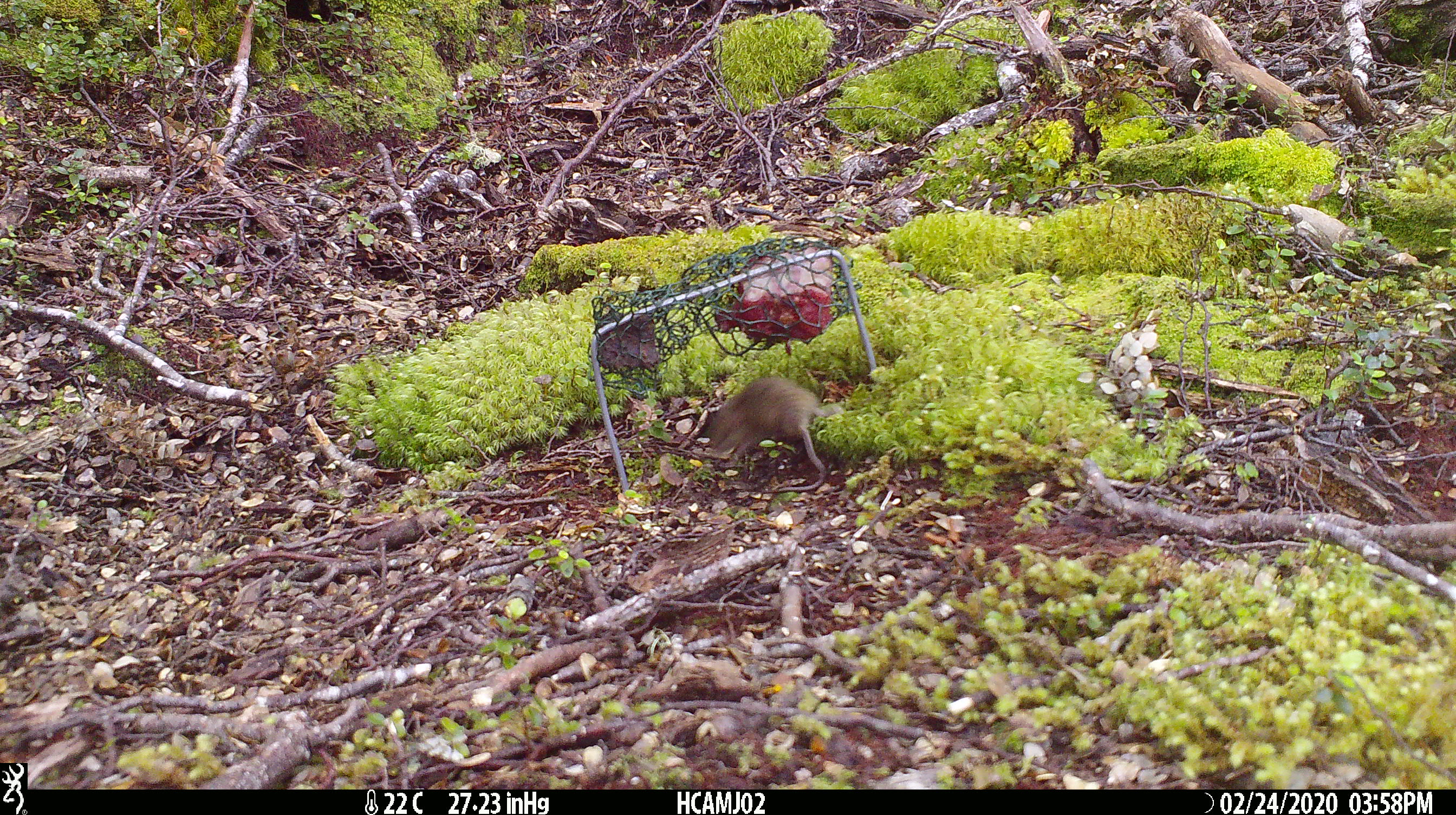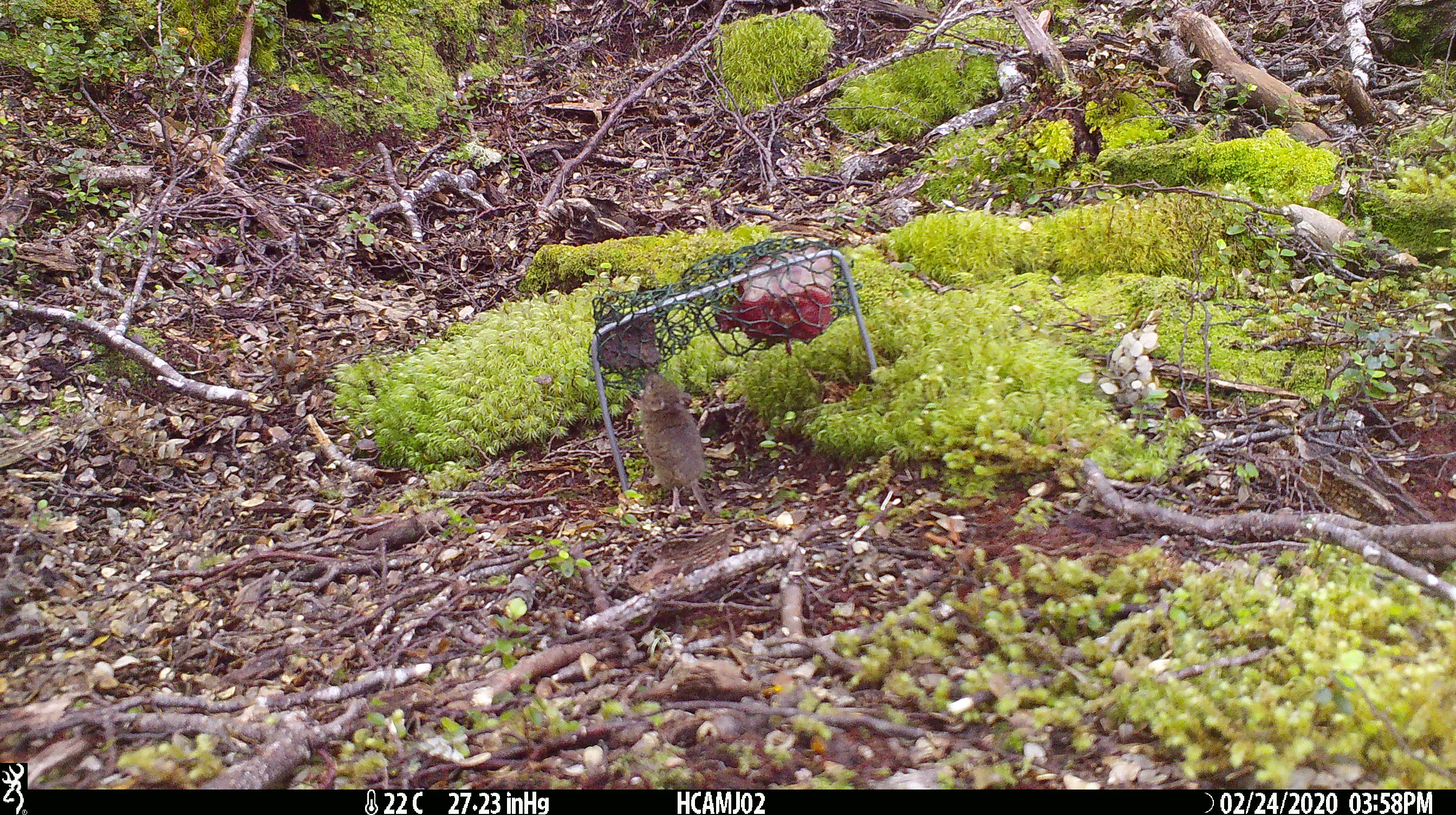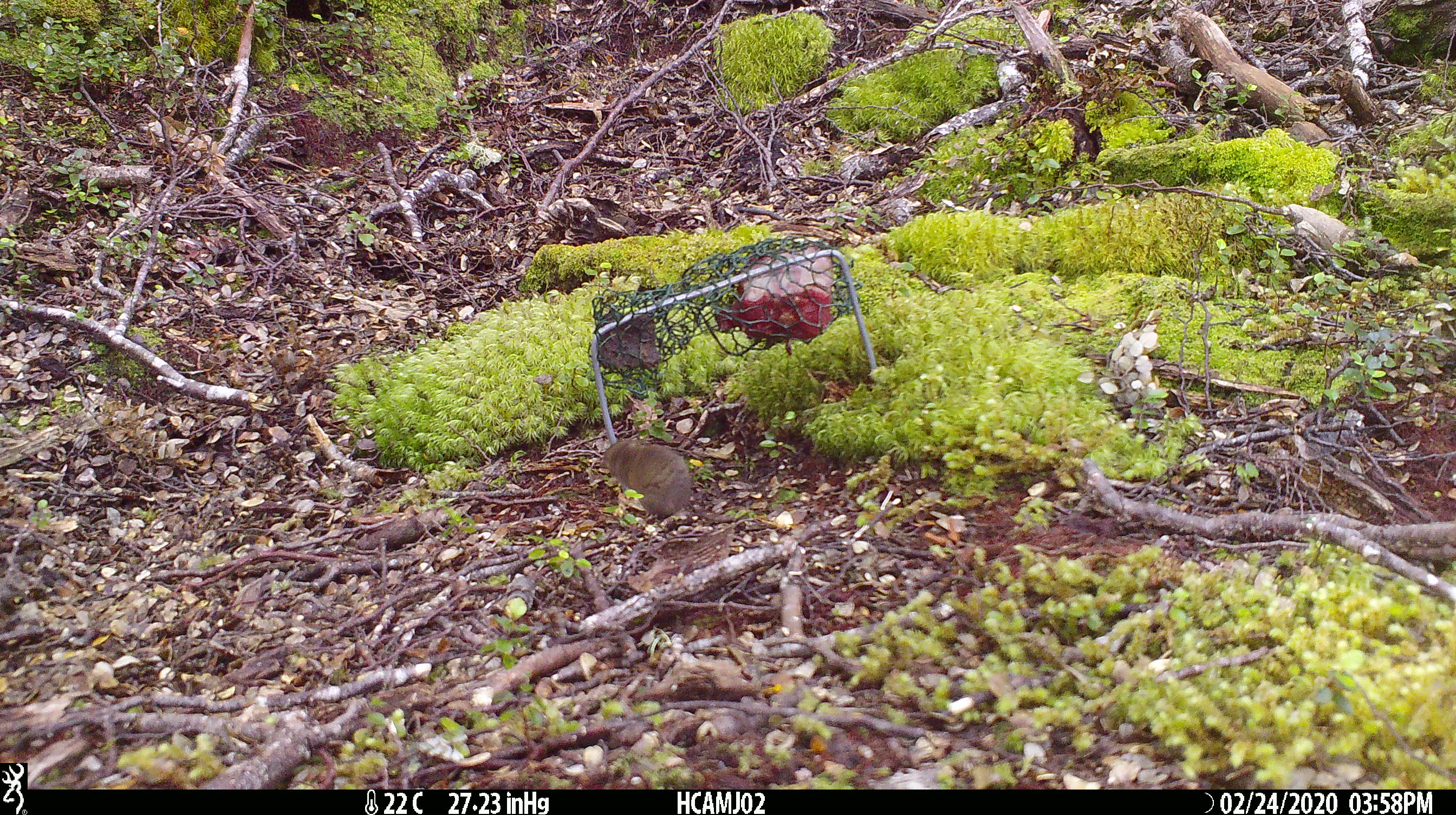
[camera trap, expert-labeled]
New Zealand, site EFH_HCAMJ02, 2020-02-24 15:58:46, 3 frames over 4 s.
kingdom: Animalia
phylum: Chordata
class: Mammalia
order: Rodentia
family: Muridae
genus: Mus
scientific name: Mus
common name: mouse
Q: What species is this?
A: Mouse (Mus).